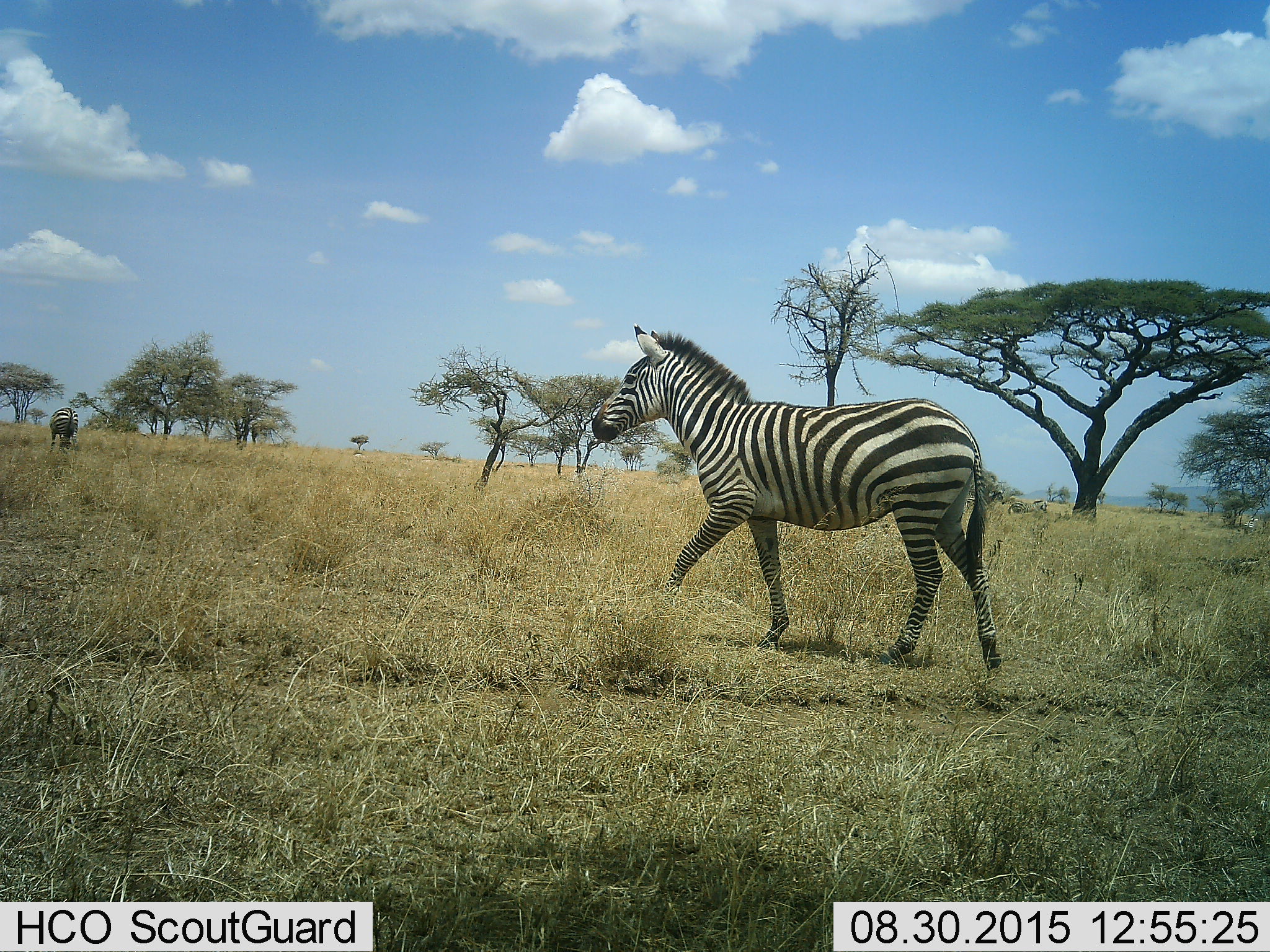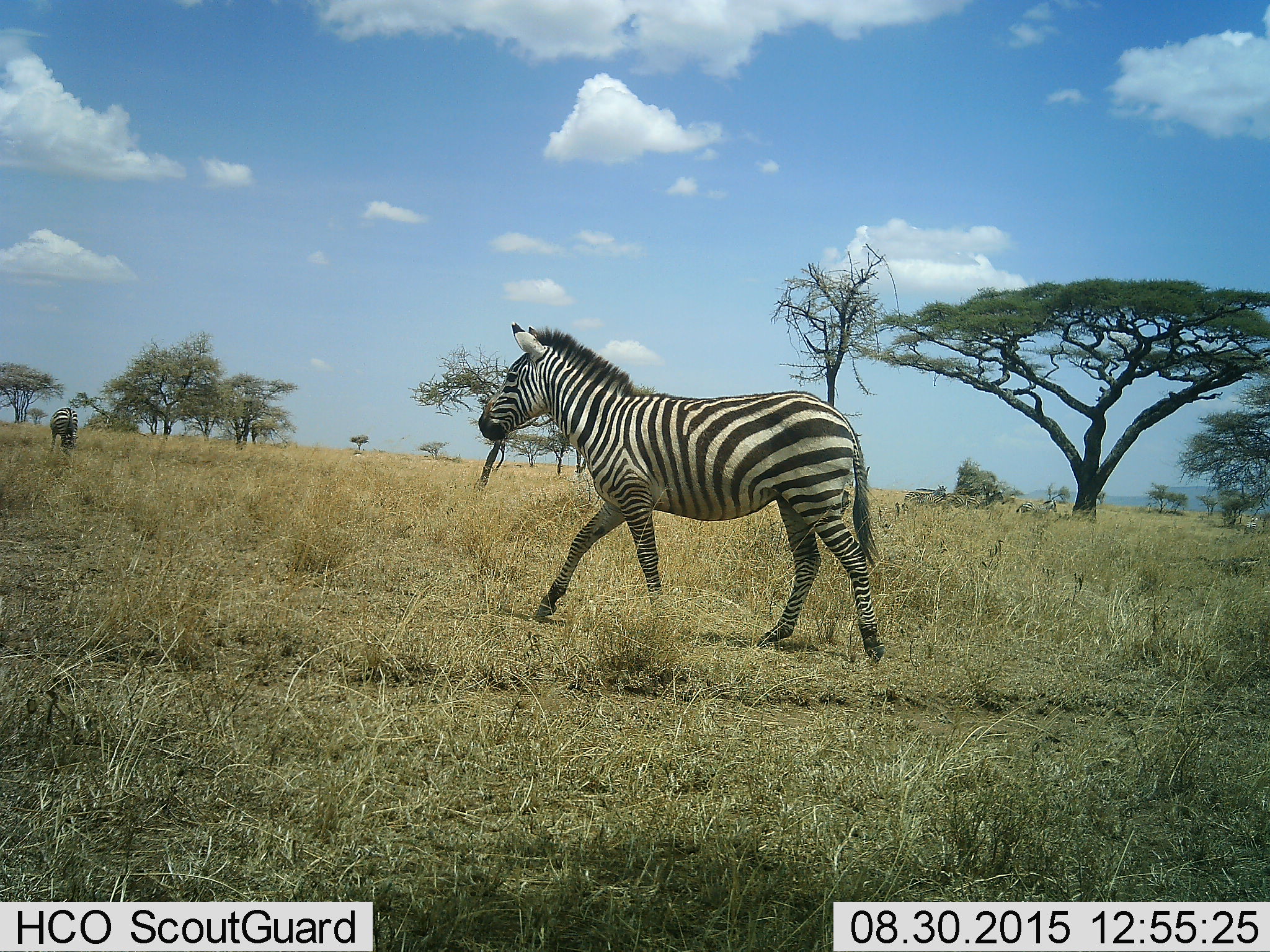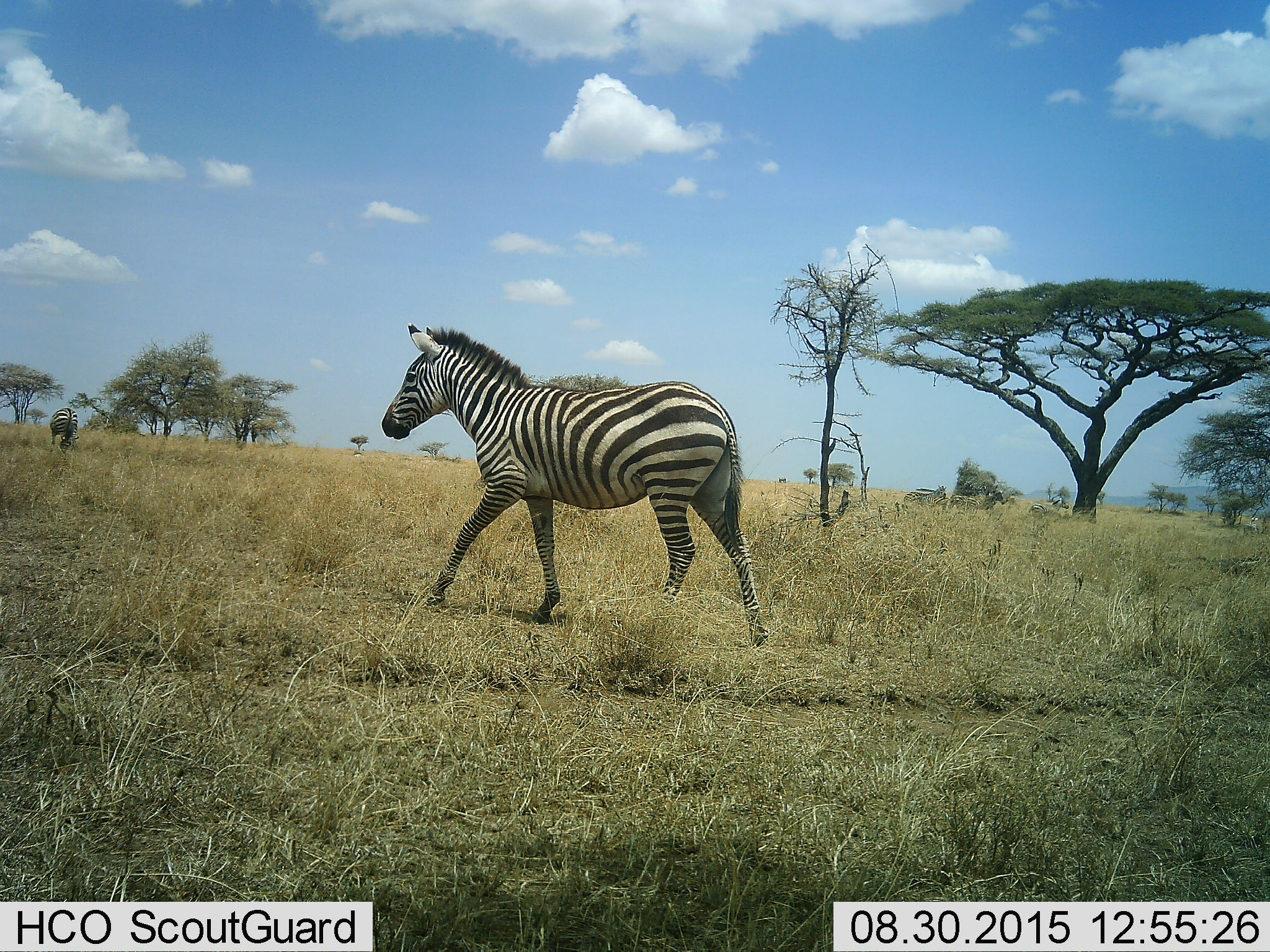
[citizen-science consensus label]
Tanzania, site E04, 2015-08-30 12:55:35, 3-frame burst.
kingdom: Animalia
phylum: Chordata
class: Mammalia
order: Perissodactyla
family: Equidae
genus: Equus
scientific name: Equus quagga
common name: plains zebra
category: zebra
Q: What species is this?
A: Zebra (plains zebra) (Equus quagga).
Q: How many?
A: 2.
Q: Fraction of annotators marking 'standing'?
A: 45%.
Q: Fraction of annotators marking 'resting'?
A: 0%.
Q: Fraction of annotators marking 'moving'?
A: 95%.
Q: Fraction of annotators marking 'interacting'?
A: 0%.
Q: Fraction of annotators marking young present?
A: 0%.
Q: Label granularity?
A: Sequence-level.